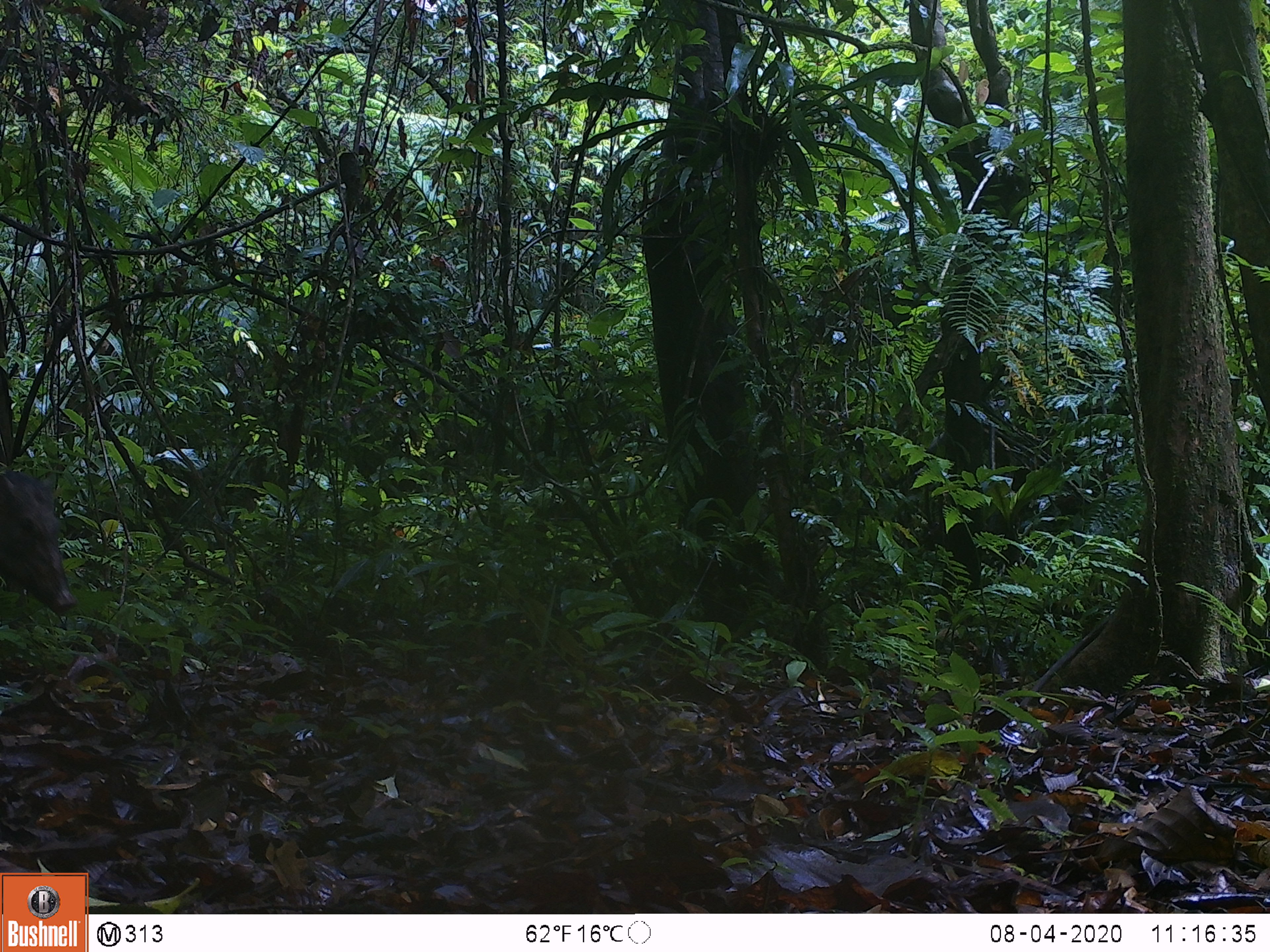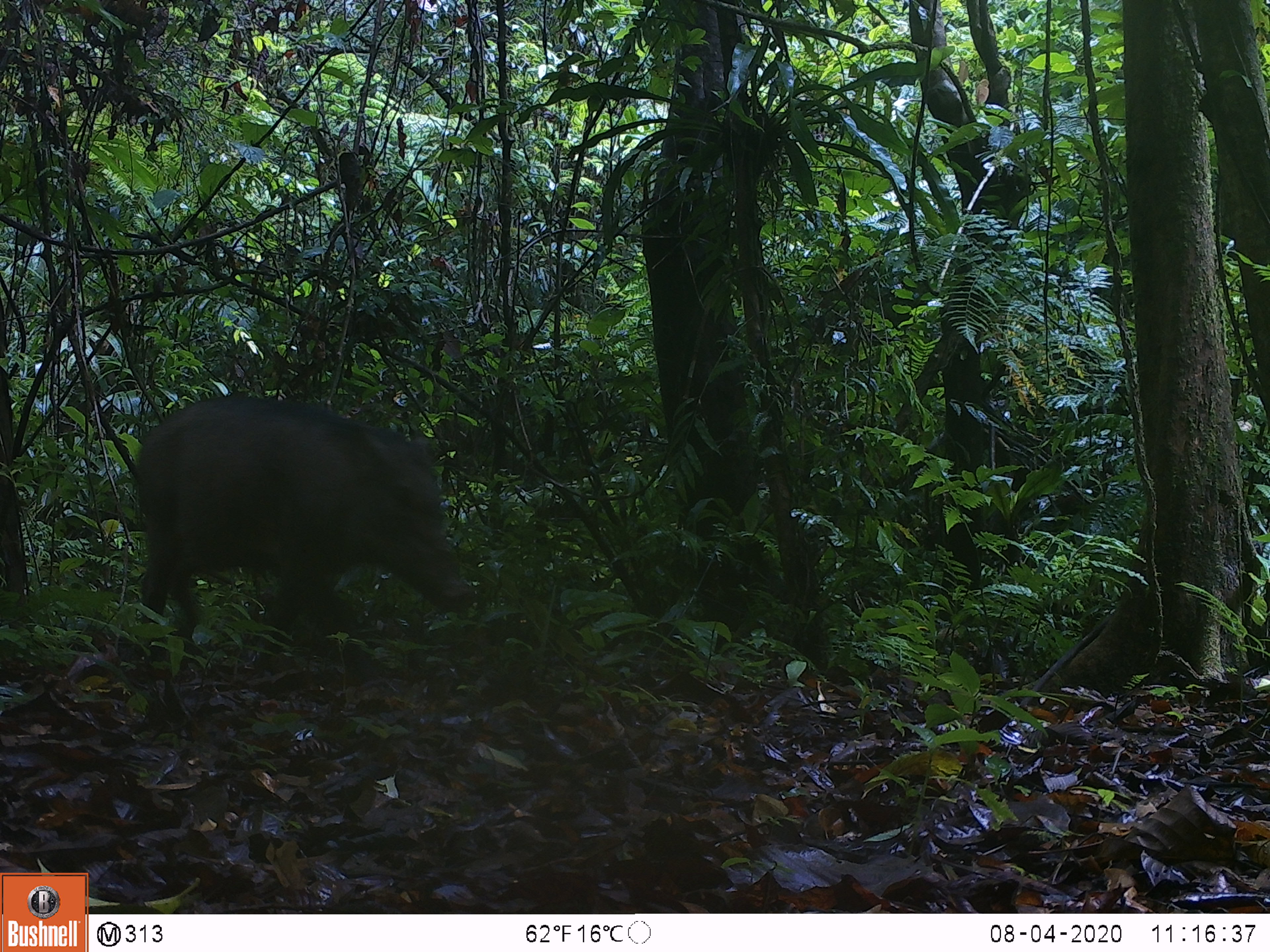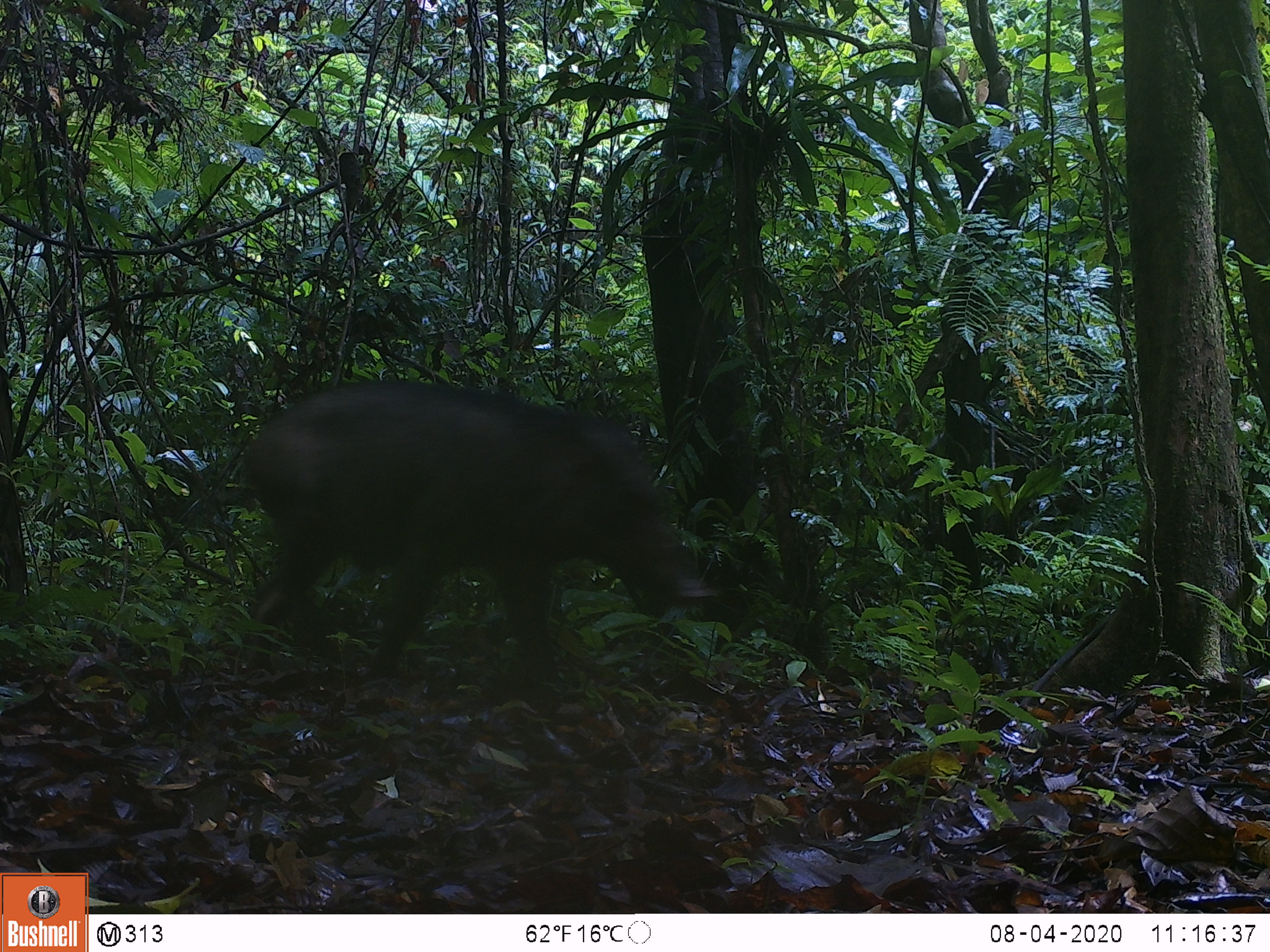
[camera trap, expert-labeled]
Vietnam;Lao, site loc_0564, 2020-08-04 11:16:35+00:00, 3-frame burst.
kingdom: Animalia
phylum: Chordata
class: Mammalia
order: Artiodactyla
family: Suidae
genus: Sus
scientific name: Sus scrofa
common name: eurasian wild pig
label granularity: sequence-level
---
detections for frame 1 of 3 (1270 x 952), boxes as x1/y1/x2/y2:
eurasian wild pig: 1/463/73/614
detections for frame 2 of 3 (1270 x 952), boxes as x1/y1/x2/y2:
eurasian wild pig: 135/391/473/651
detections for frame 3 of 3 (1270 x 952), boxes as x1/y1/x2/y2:
eurasian wild pig: 240/378/686/677